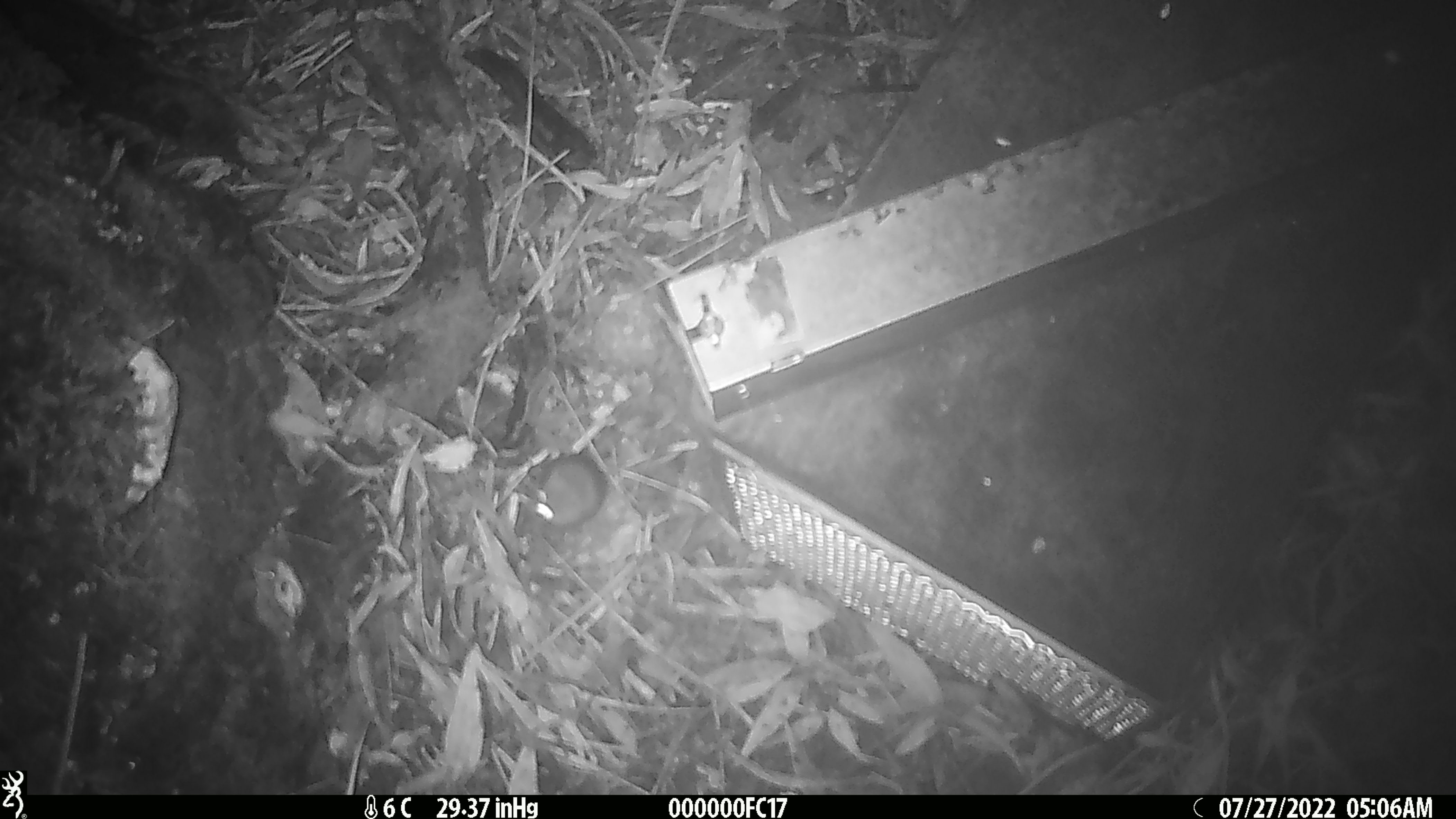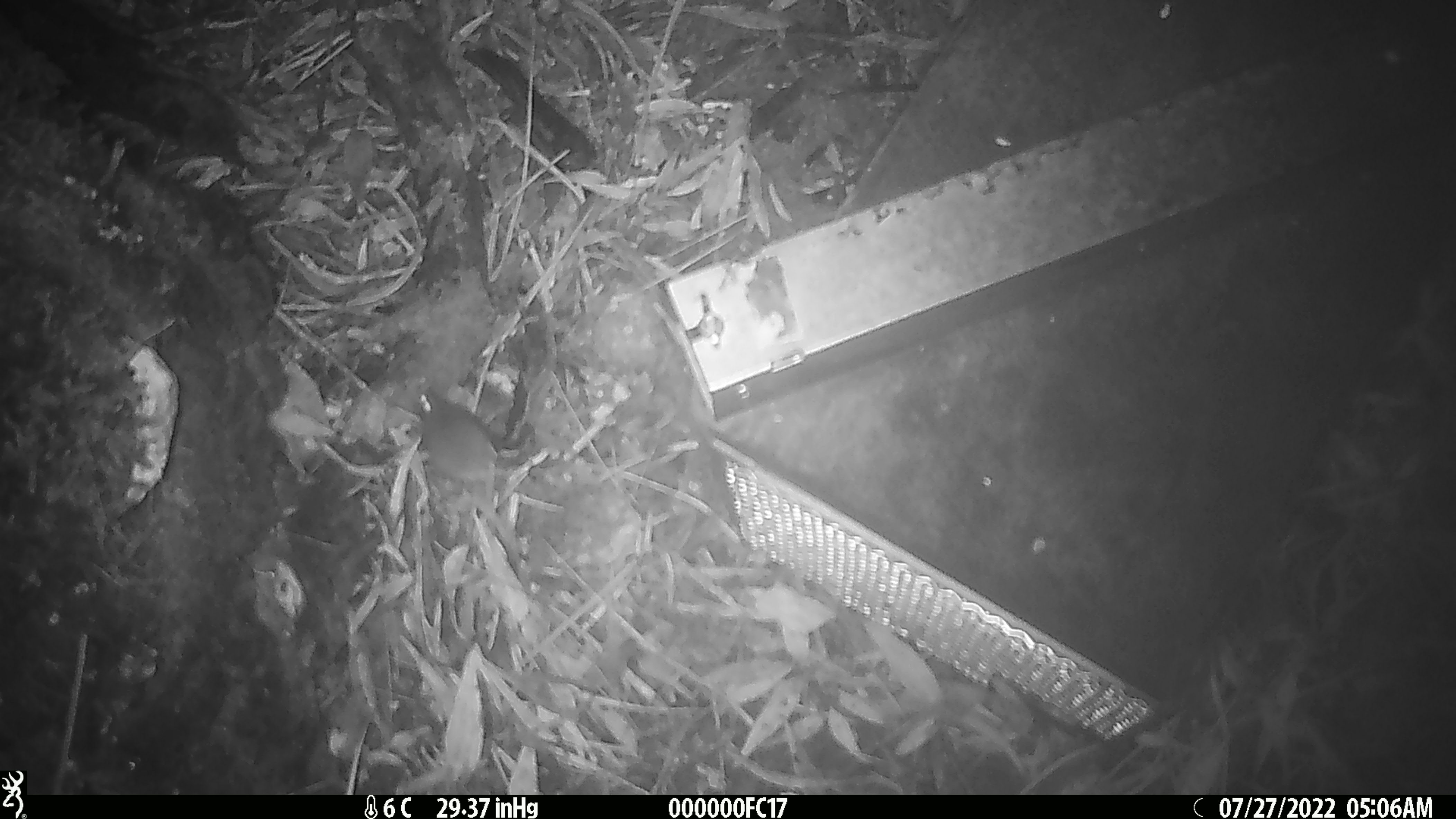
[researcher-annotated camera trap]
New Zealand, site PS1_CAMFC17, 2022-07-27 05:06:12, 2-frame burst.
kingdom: Animalia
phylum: Chordata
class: Mammalia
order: Rodentia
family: Muridae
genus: Mus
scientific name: Mus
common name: mouse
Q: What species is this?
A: Mouse (Mus).